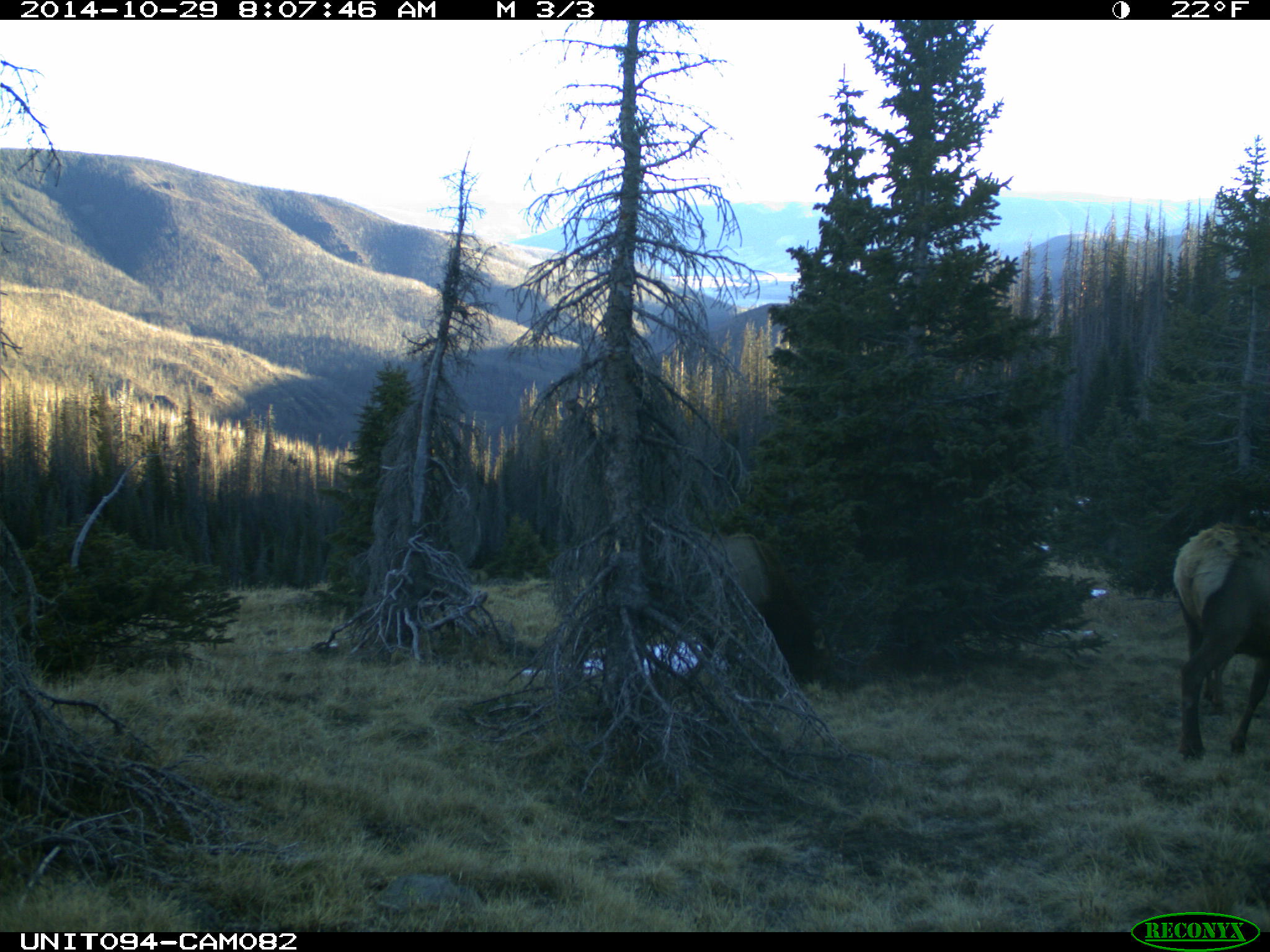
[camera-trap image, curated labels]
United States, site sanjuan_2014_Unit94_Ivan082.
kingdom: Animalia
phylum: Chordata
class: Mammalia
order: Artiodactyla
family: Cervidae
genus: Cervus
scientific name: Cervus elaphus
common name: red deer